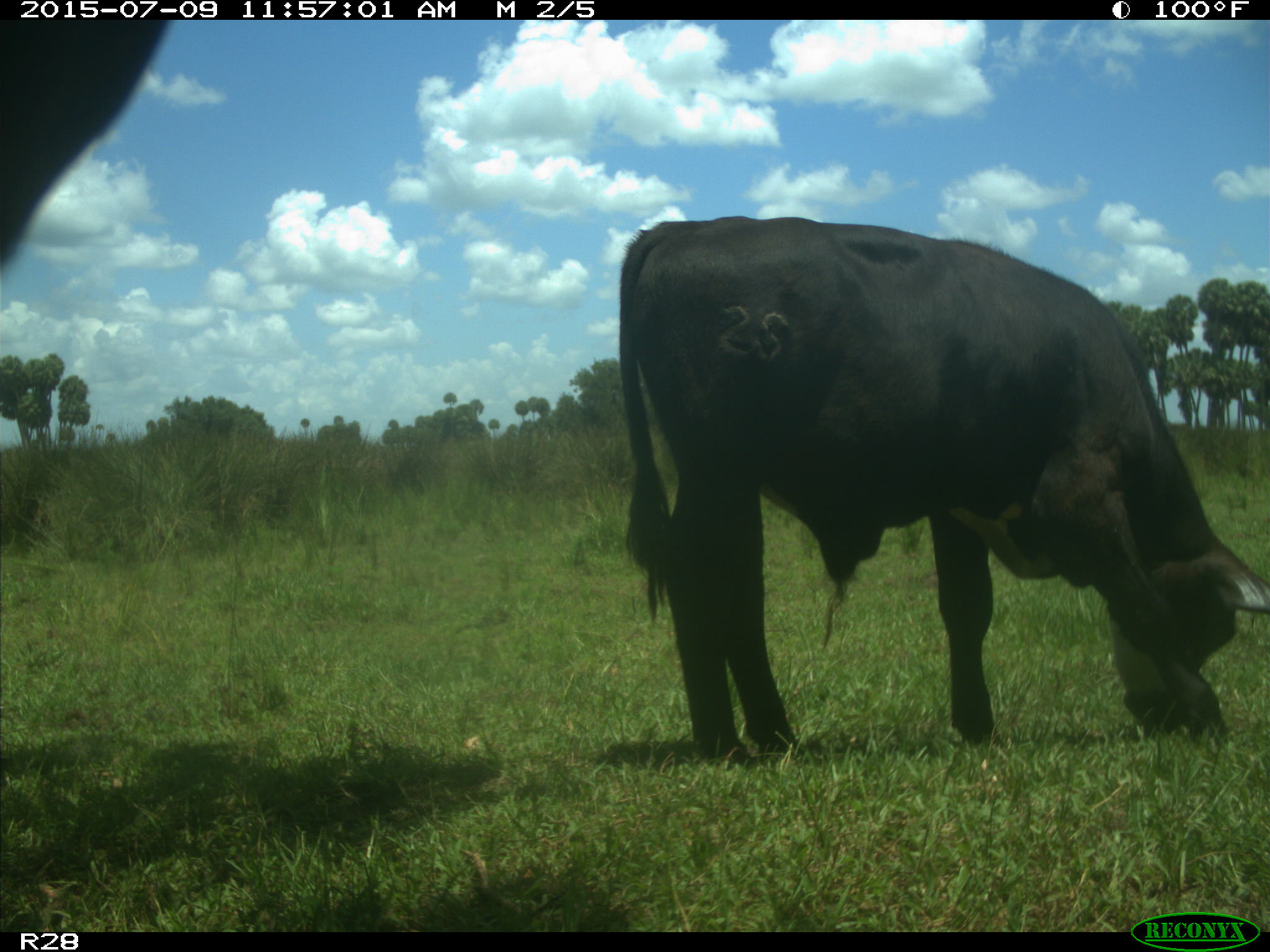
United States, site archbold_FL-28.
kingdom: Animalia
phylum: Chordata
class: Mammalia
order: Artiodactyla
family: Bovidae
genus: Bos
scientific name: Bos taurus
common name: domestic cow